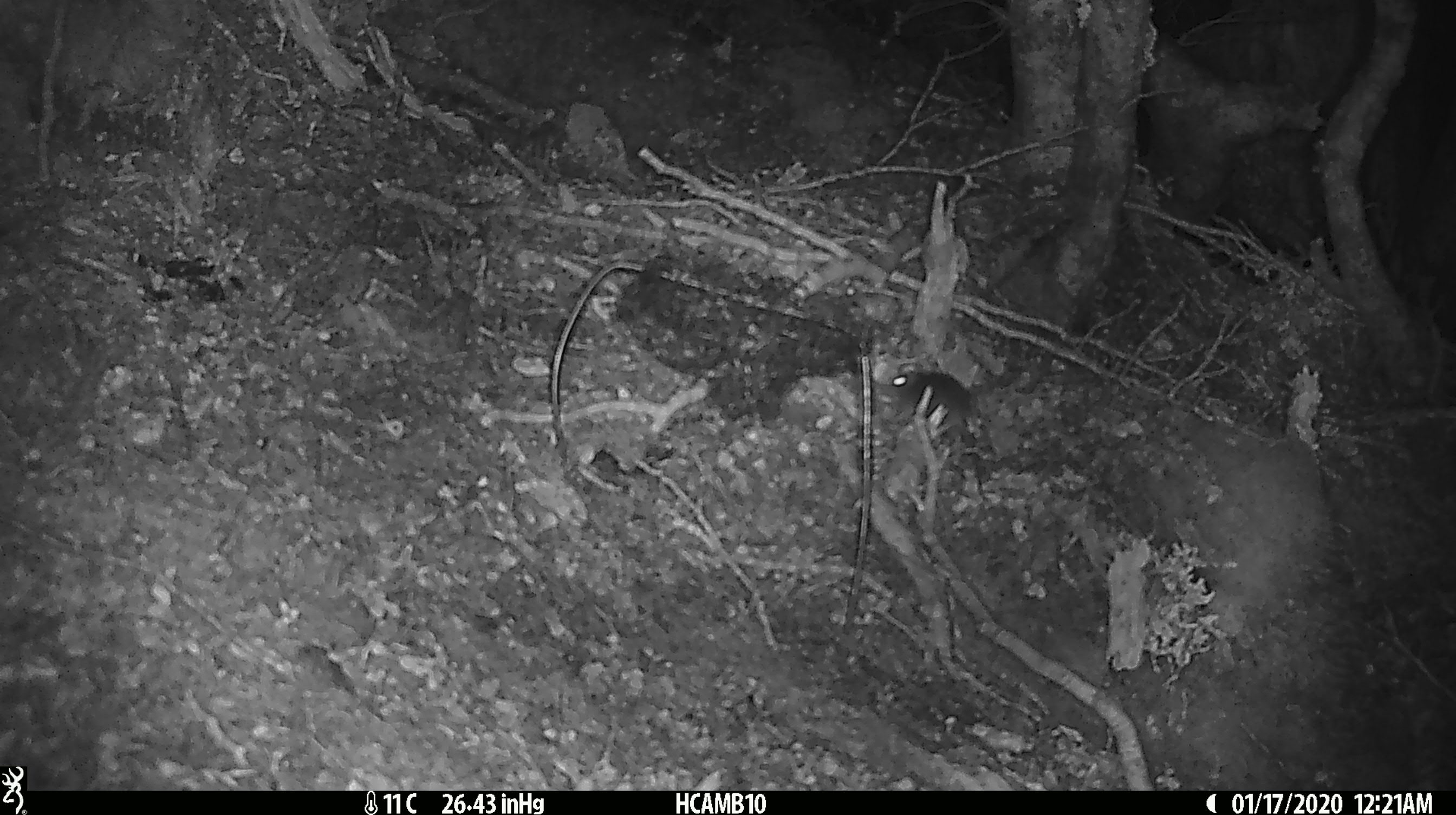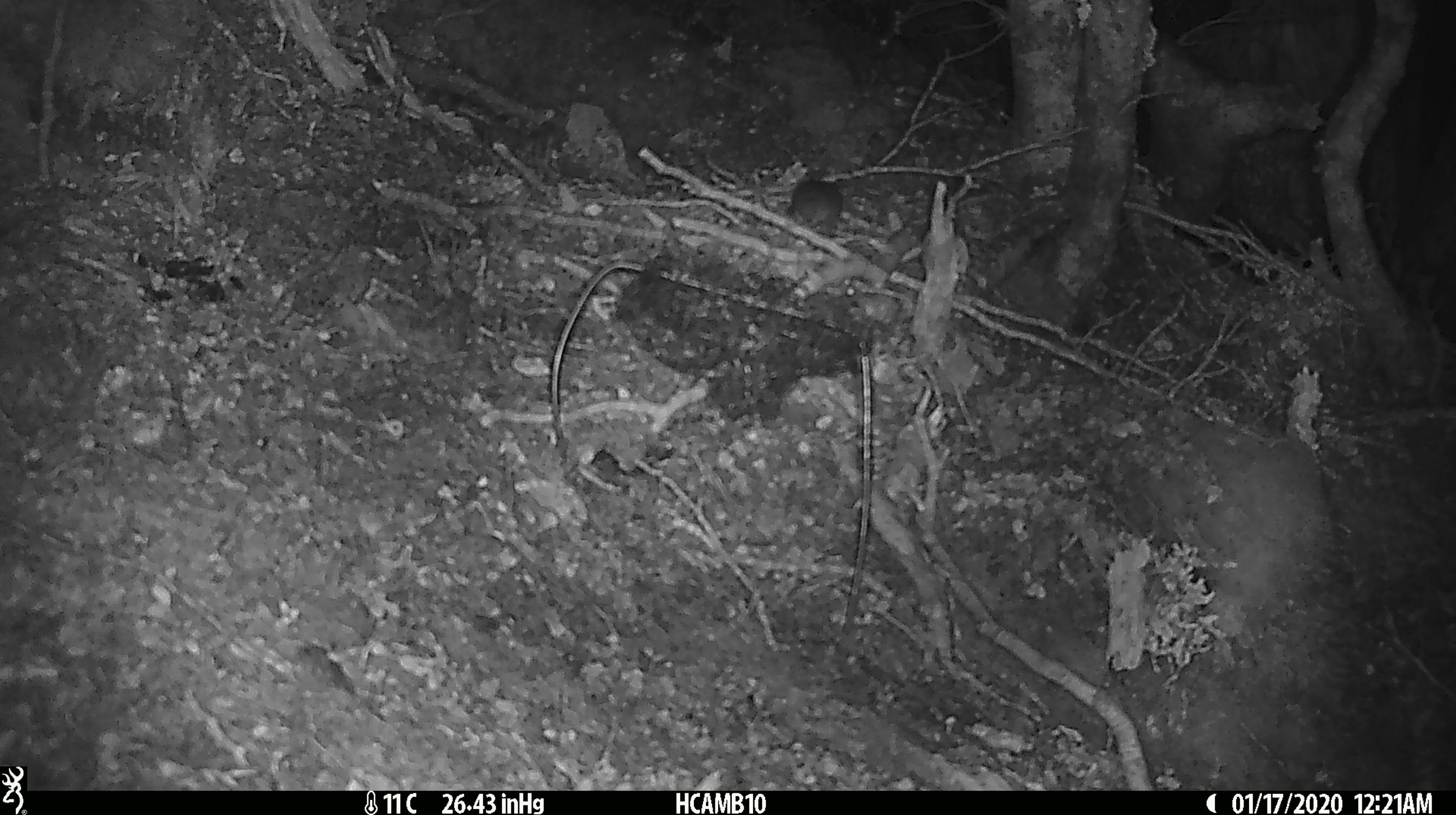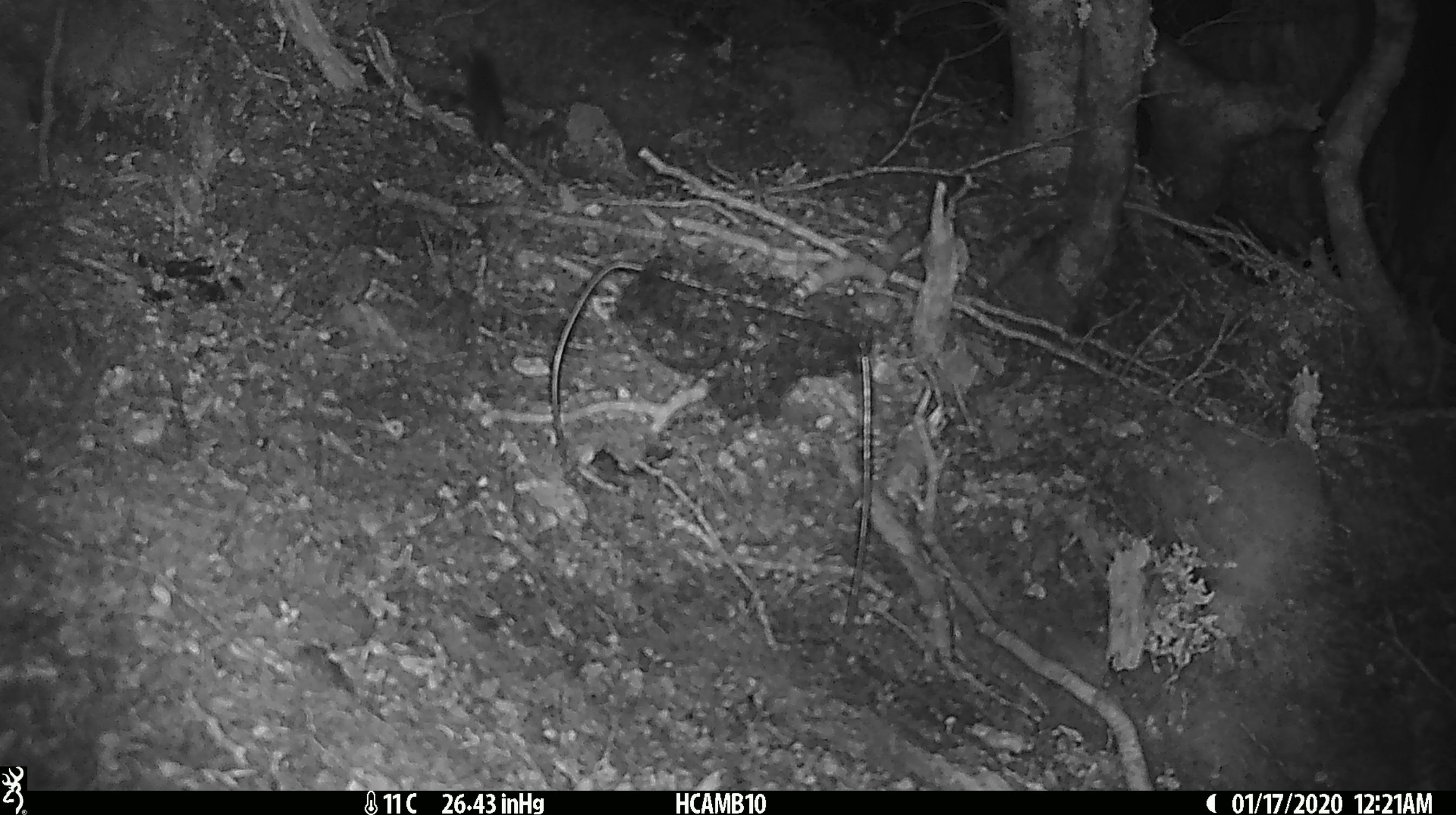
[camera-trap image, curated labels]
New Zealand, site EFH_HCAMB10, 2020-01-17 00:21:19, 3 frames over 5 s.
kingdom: Animalia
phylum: Chordata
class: Mammalia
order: Rodentia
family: Muridae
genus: Mus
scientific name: Mus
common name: mouse